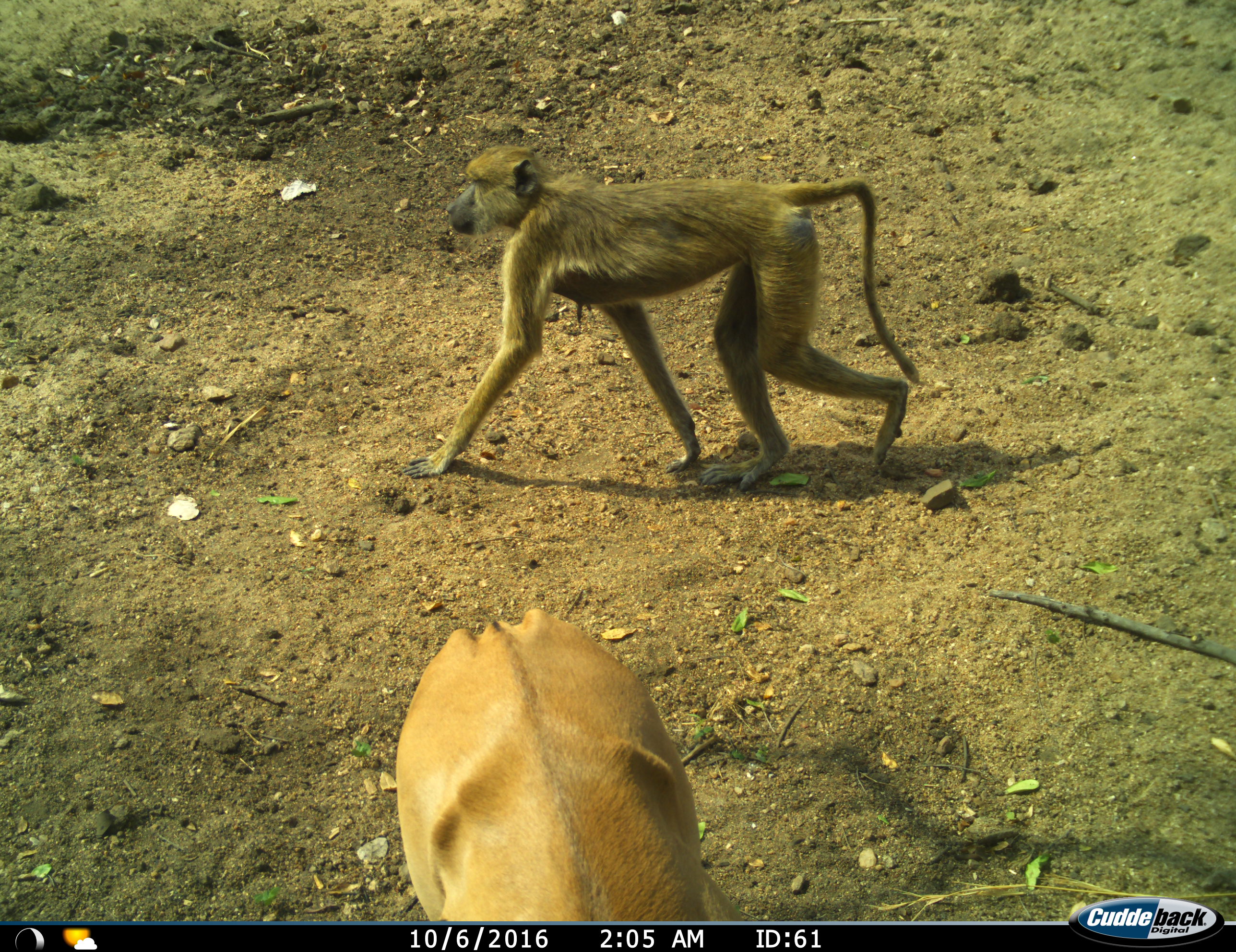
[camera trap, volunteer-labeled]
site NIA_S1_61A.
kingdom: Animalia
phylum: Chordata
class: Mammalia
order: Primates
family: Cercopithecidae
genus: Papio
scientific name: Papio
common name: baboon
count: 1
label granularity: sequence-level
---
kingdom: Animalia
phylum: Chordata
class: Mammalia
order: Artiodactyla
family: Bovidae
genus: Aepyceros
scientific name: Aepyceros melampus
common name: impala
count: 1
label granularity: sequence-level